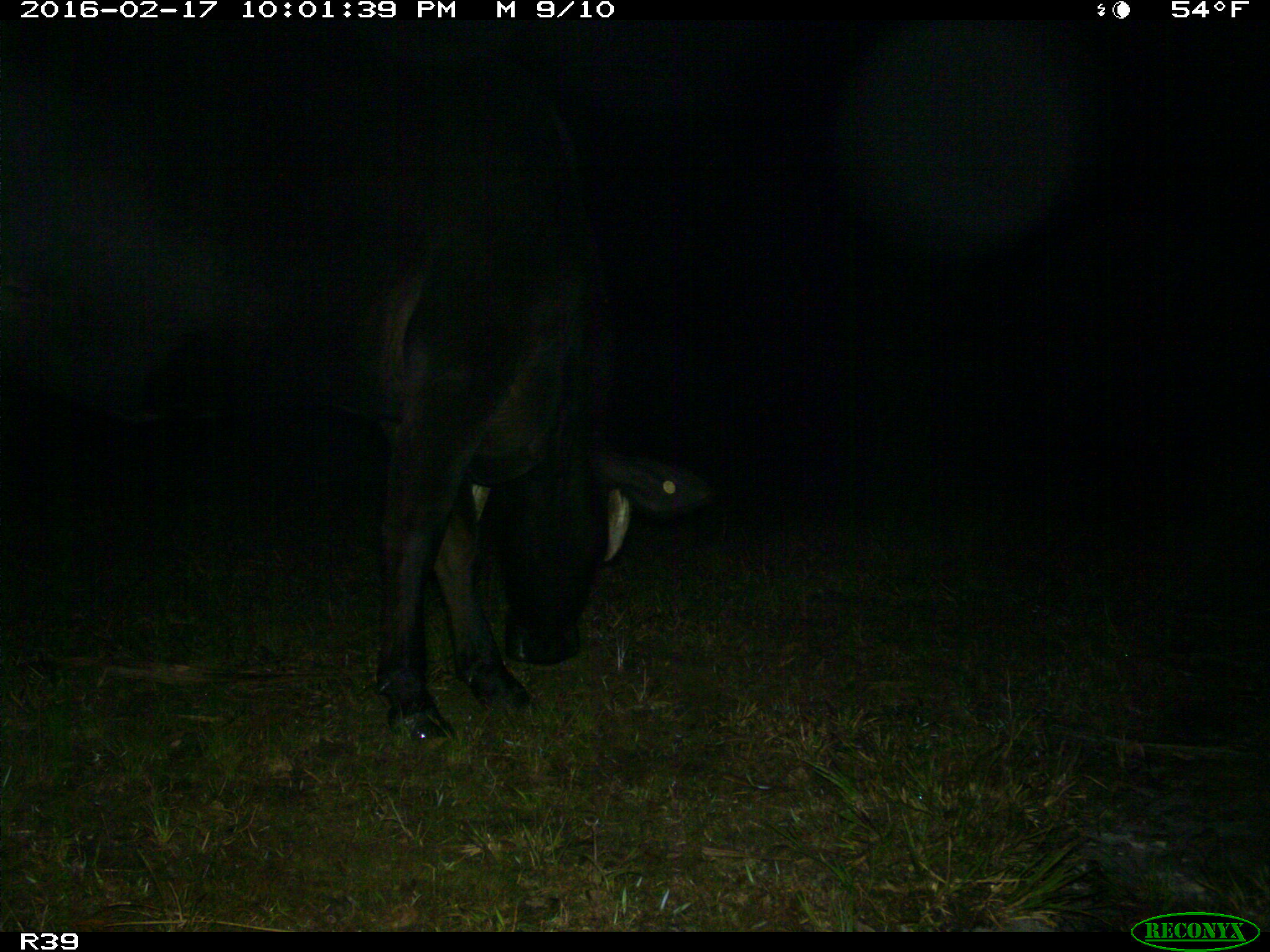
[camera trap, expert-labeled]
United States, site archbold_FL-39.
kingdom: Animalia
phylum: Chordata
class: Mammalia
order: Artiodactyla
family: Bovidae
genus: Bos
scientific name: Bos taurus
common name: domestic cow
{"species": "Bos taurus (domestic cow)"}